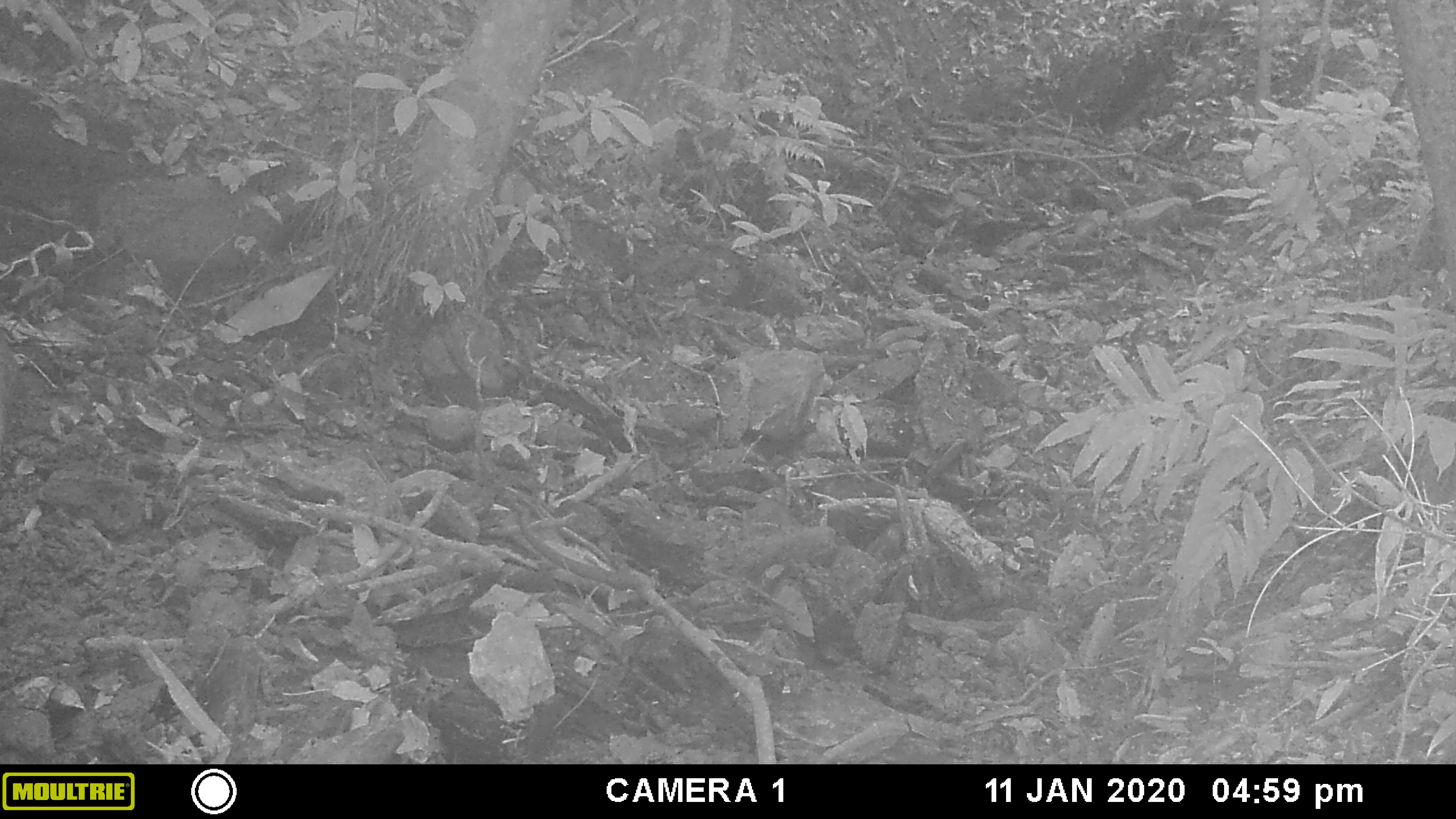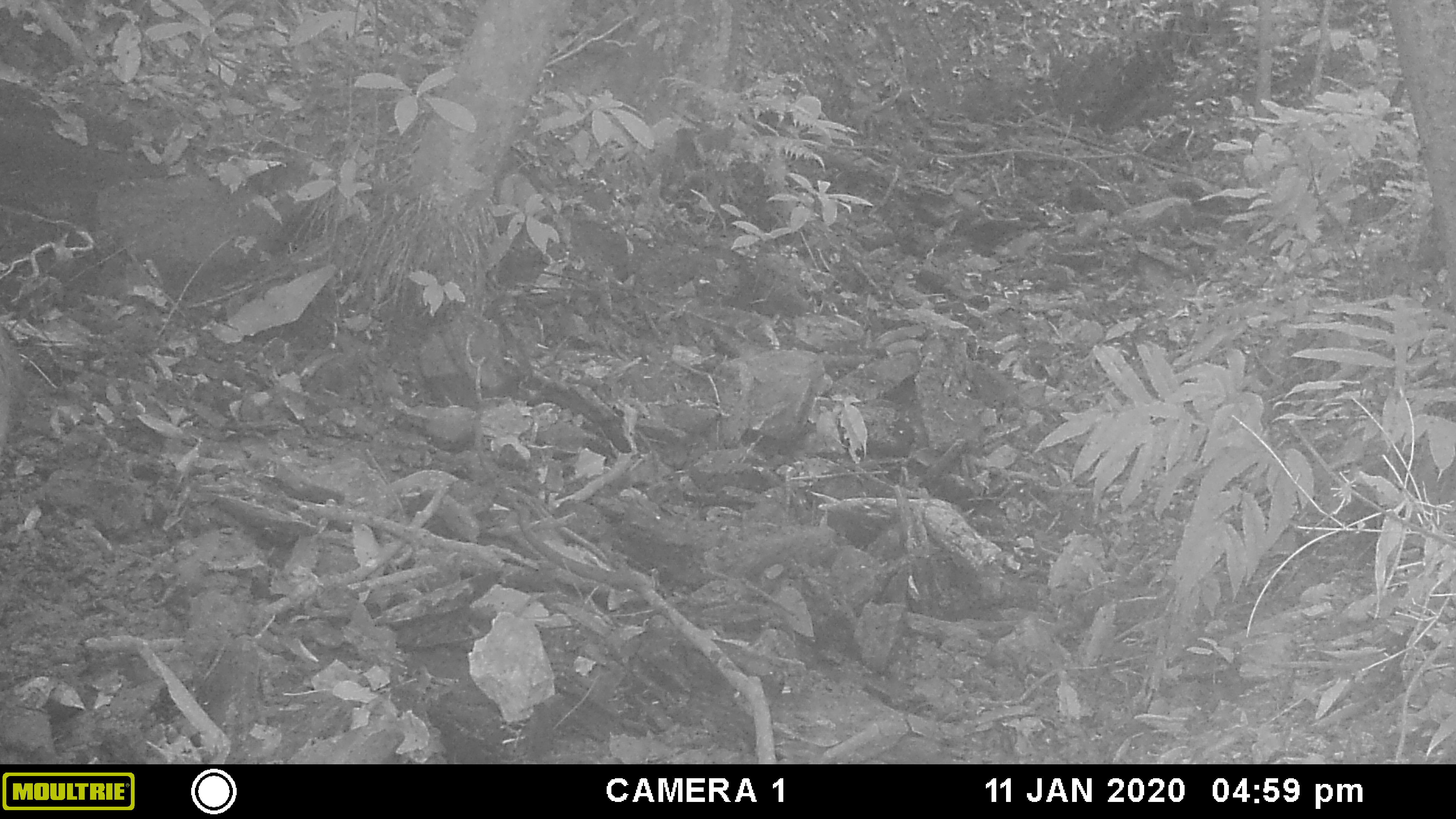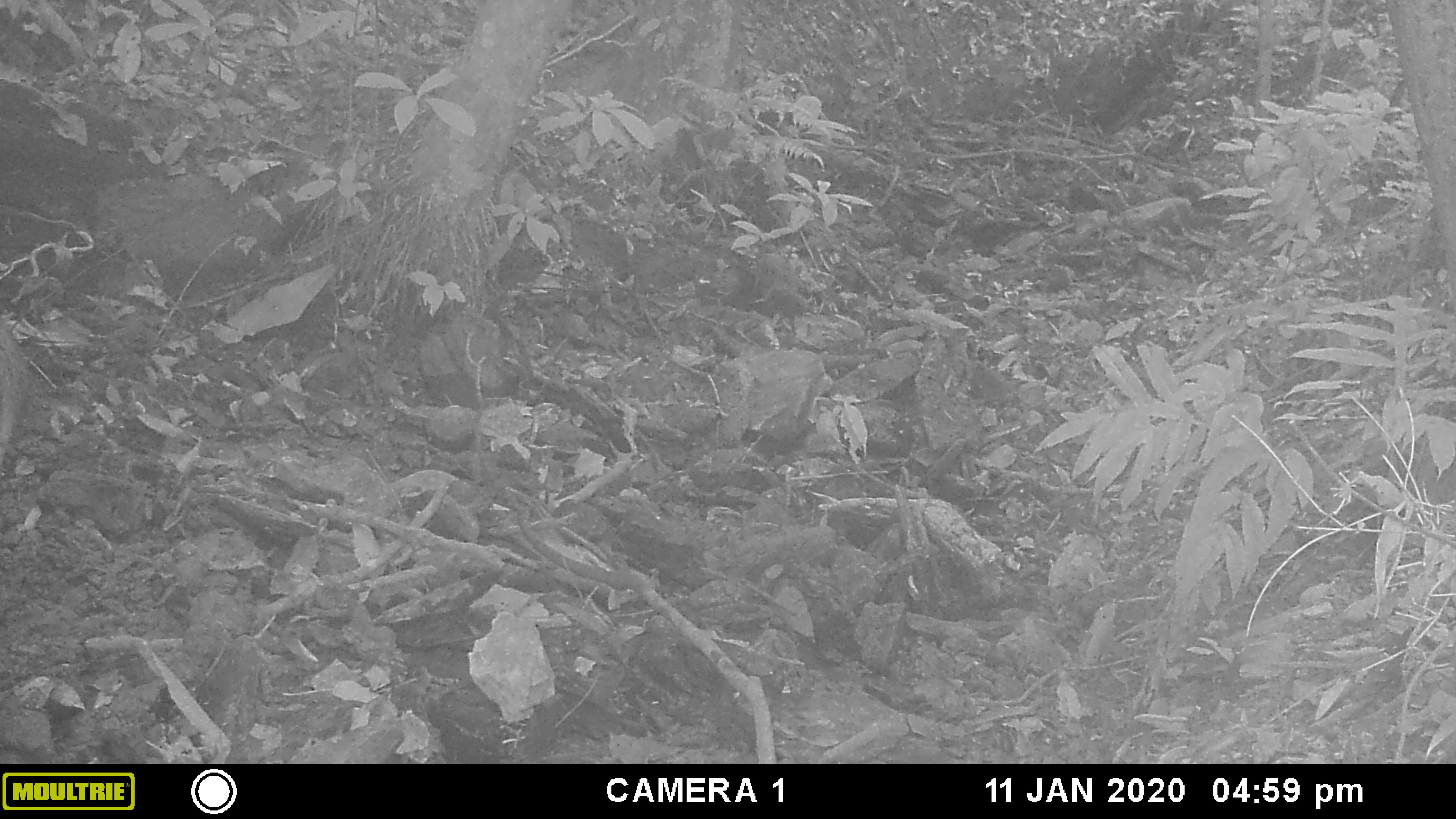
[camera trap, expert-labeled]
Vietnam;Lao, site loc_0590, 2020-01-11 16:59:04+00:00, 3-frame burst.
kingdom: Animalia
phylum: Chordata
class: Mammalia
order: Artiodactyla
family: Suidae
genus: Sus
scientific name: Sus scrofa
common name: eurasian wild pig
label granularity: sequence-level